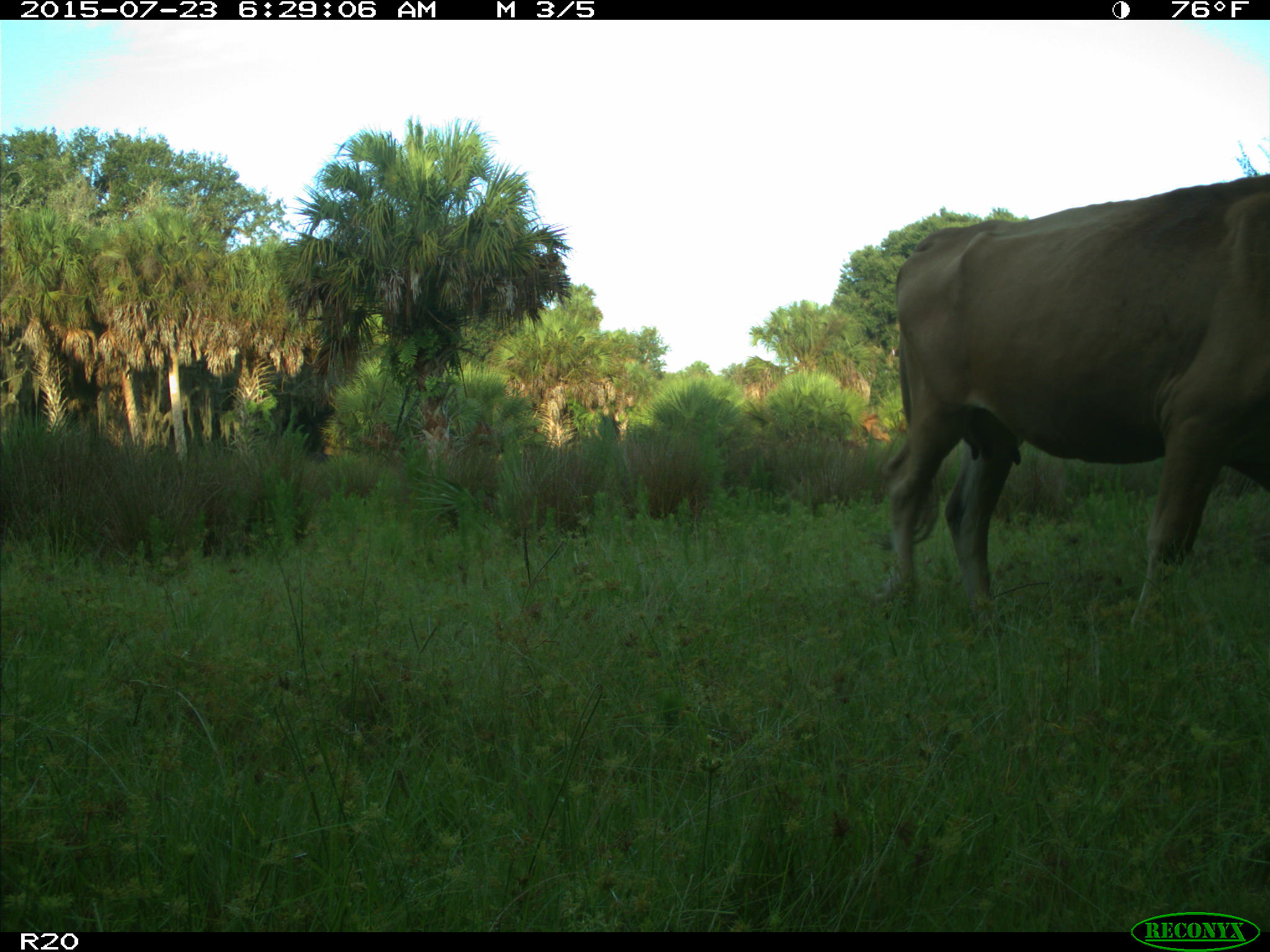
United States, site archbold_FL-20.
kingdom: Animalia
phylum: Chordata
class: Mammalia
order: Artiodactyla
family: Bovidae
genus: Bos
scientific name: Bos taurus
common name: domestic cow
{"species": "Bos taurus (domestic cow)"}